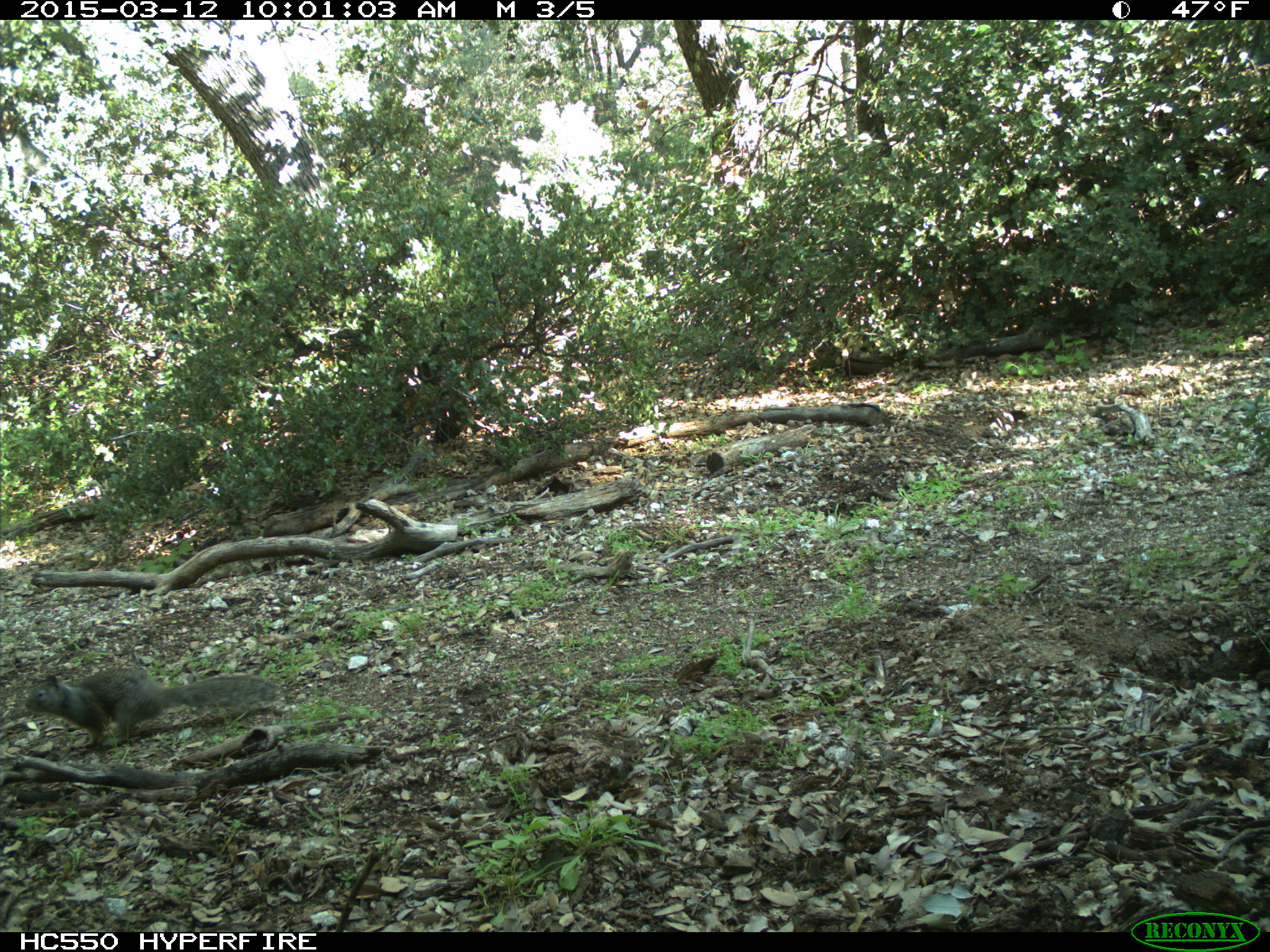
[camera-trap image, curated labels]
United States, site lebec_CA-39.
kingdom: Animalia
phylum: Chordata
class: Mammalia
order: Rodentia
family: Sciuridae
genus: Otospermophilus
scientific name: Otospermophilus beecheyi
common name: california ground squirrel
Otospermophilus beecheyi (california ground squirrel).